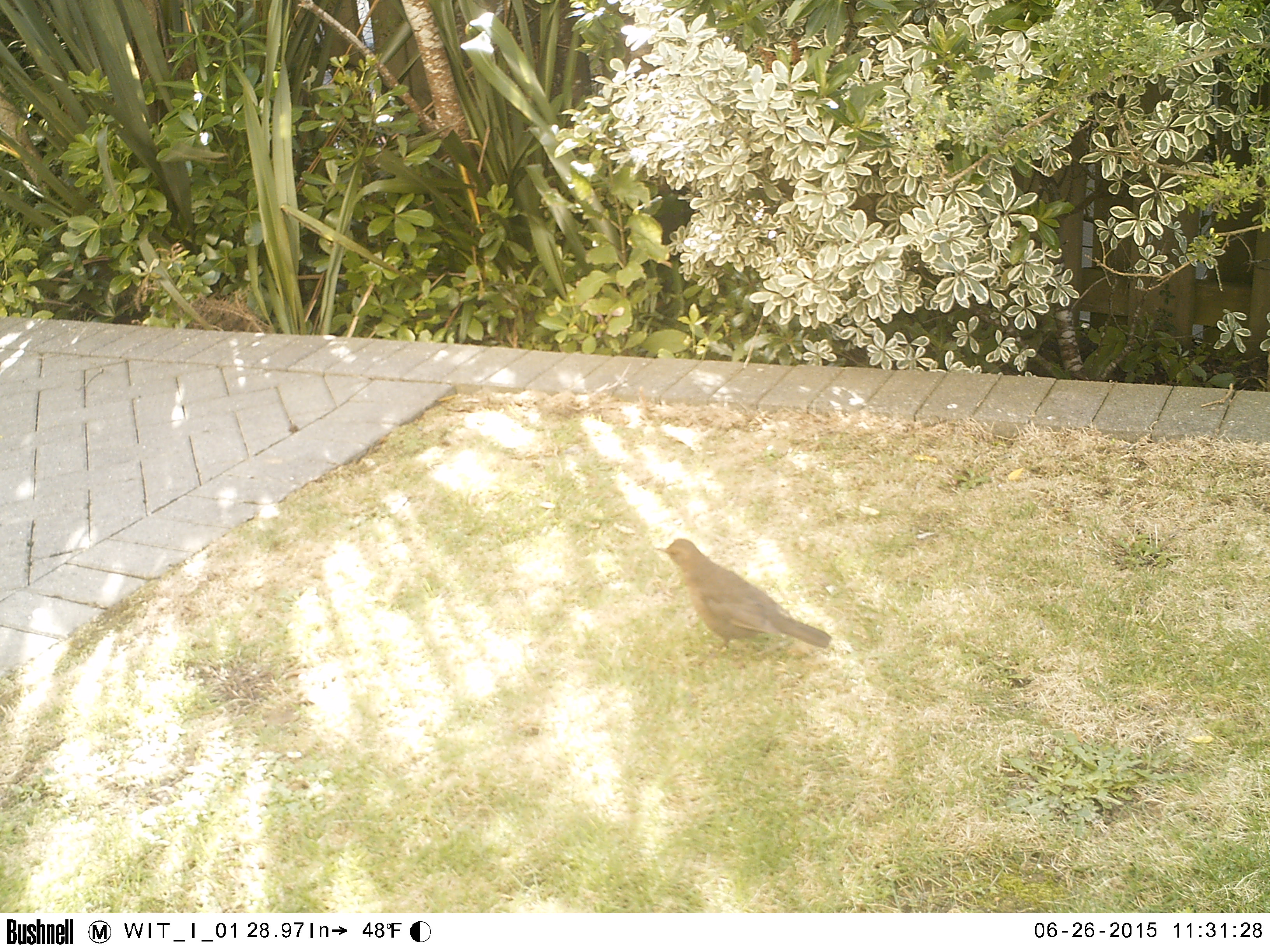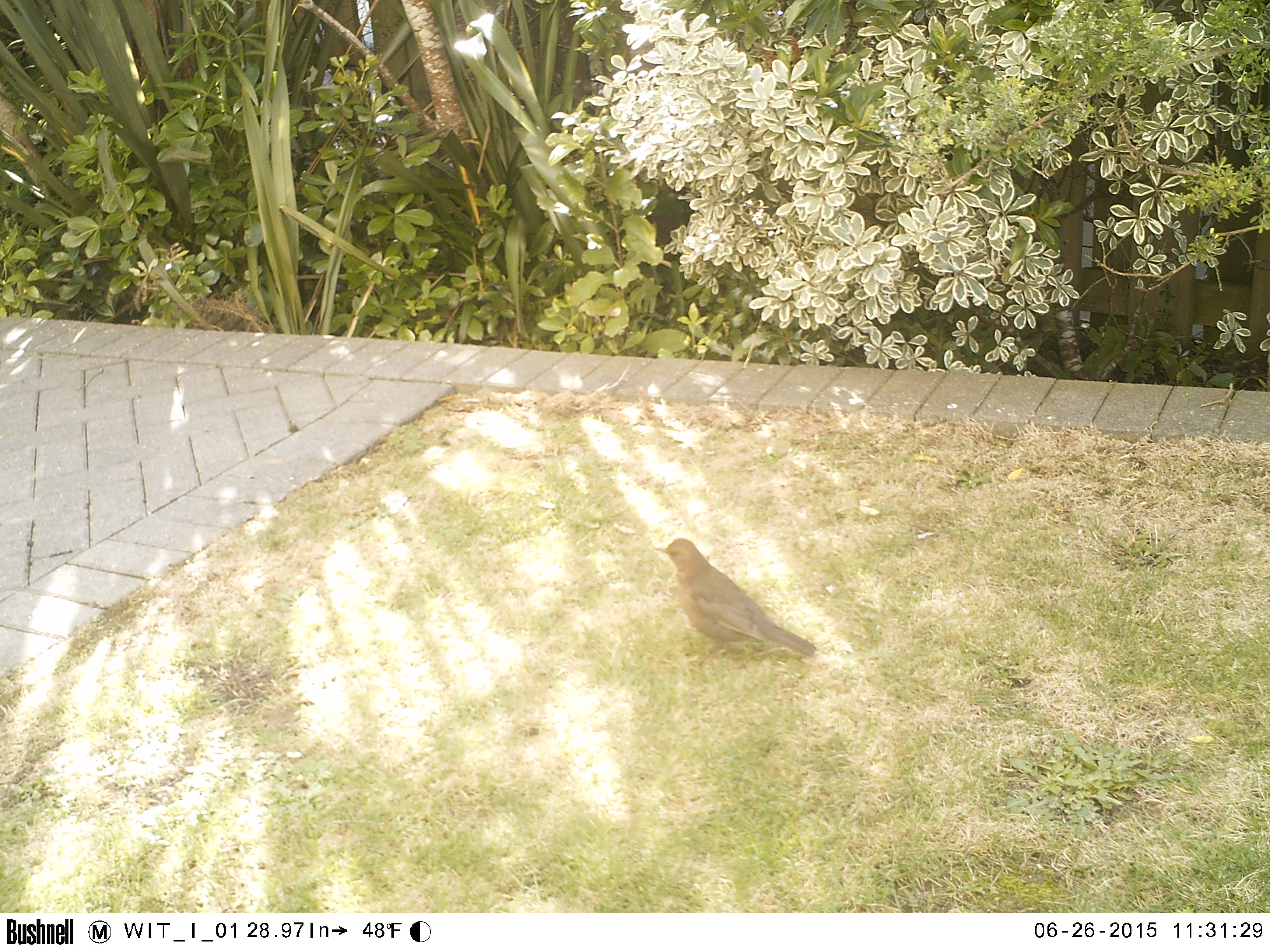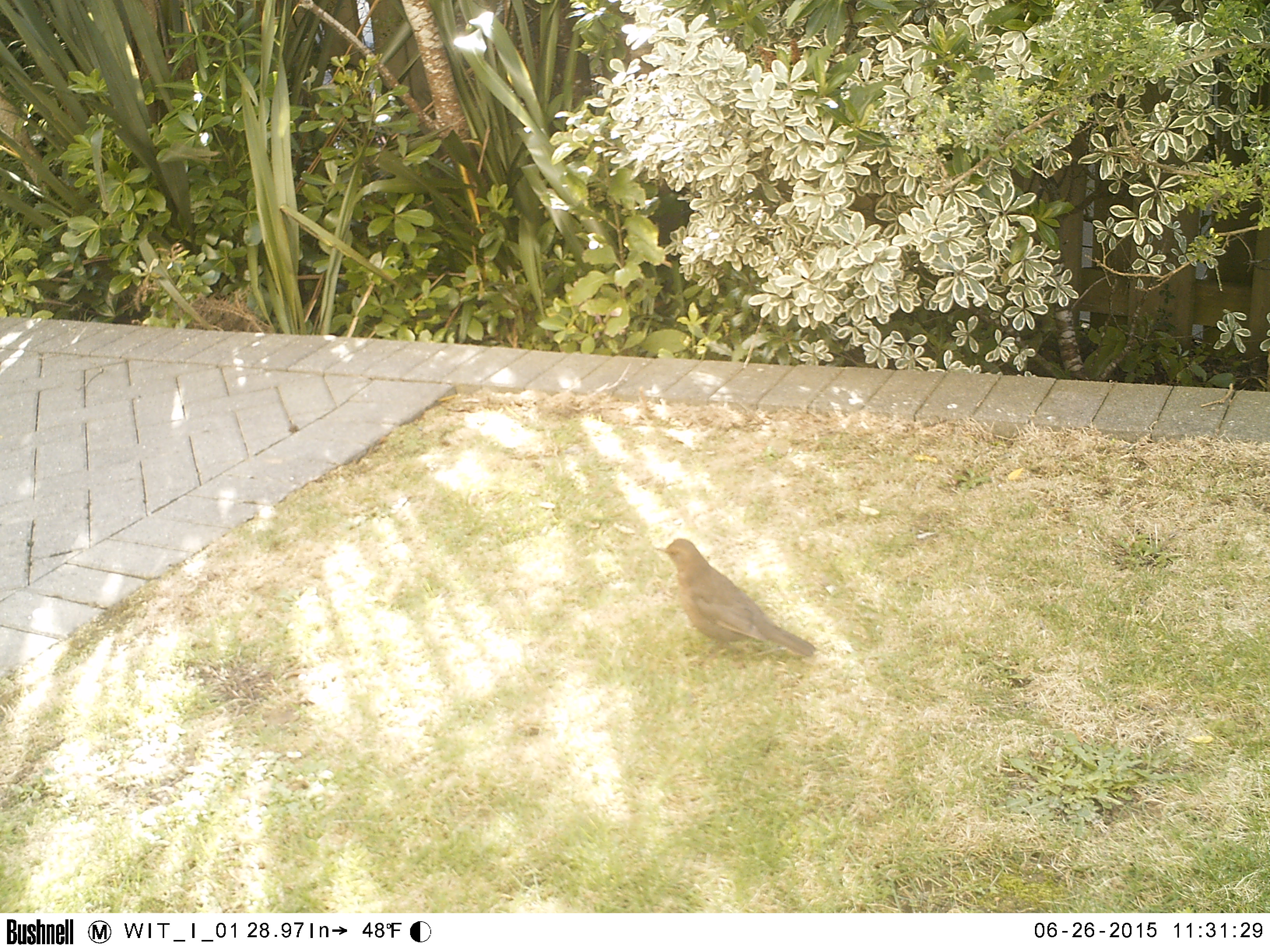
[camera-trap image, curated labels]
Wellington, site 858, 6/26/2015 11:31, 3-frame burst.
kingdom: Animalia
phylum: Chordata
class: Aves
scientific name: Aves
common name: bird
Bird (Aves).